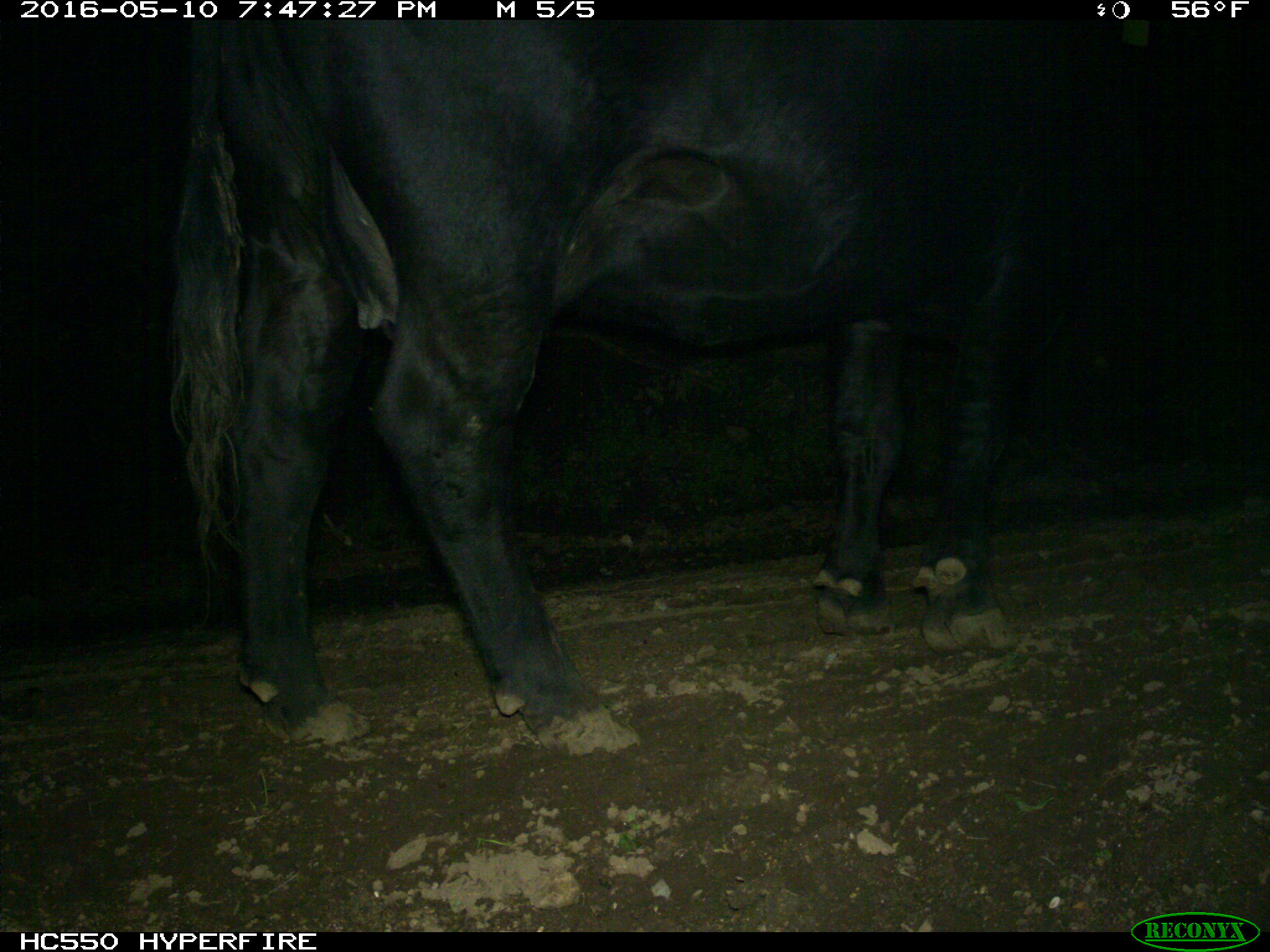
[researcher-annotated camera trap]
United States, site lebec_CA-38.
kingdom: Animalia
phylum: Chordata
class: Mammalia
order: Artiodactyla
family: Bovidae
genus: Bos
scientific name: Bos taurus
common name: domestic cow